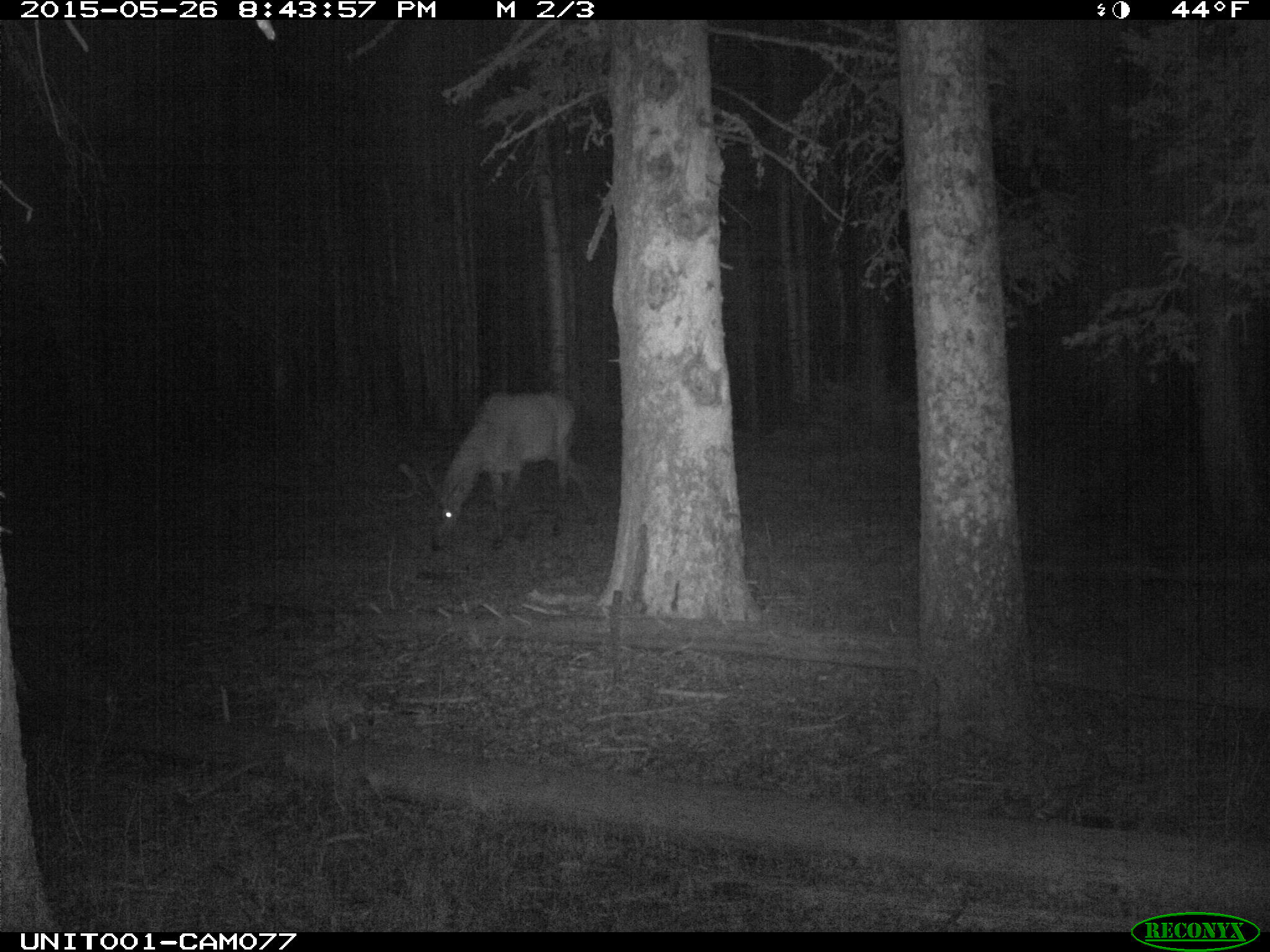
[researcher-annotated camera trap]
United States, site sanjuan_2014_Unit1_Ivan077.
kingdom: Animalia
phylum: Chordata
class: Mammalia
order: Artiodactyla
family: Cervidae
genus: Cervus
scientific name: Cervus elaphus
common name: red deer